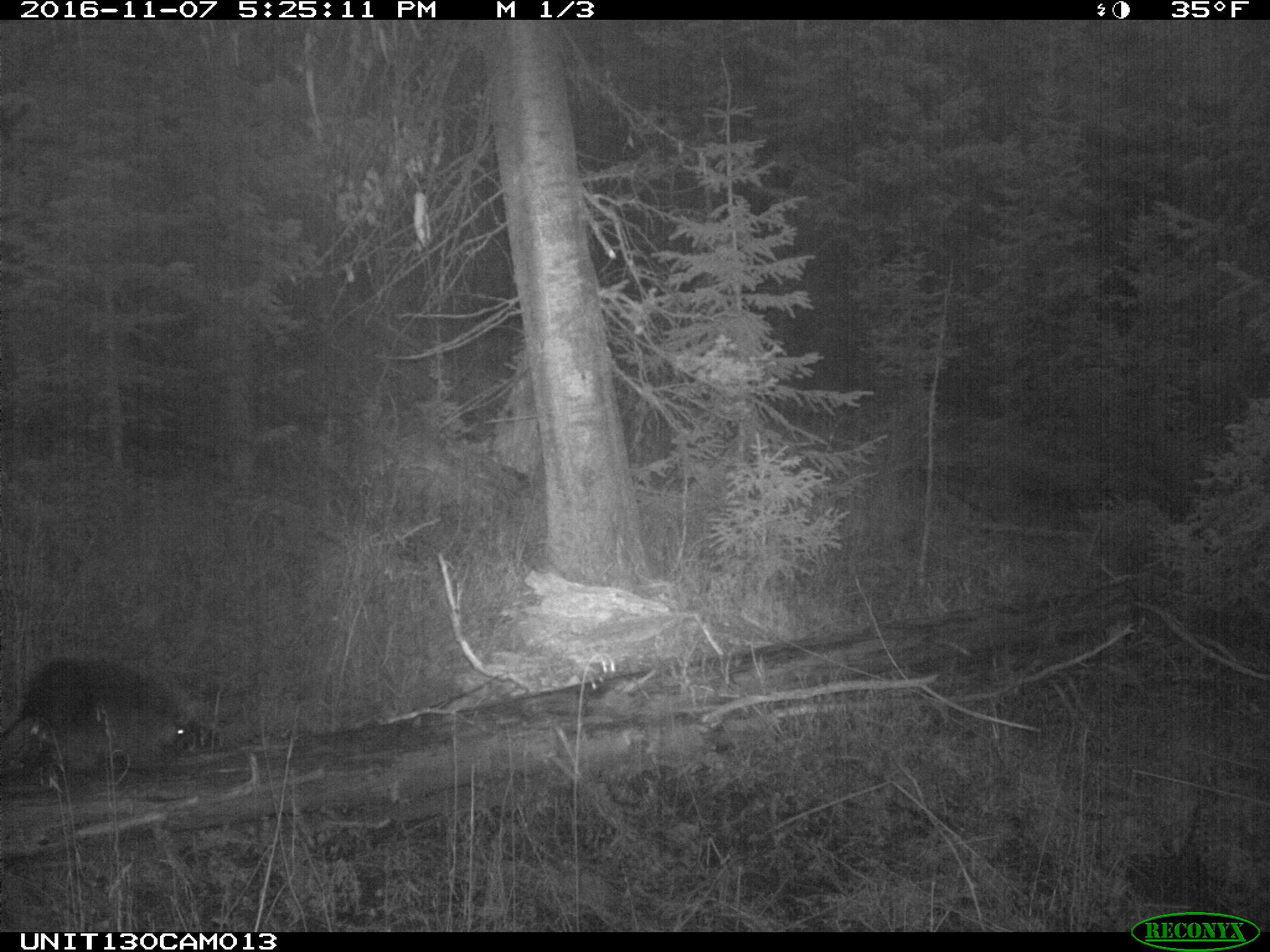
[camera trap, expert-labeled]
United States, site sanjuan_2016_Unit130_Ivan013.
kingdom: Animalia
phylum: Chordata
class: Mammalia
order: Rodentia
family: Erethizontidae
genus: Erethizon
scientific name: Erethizon dorsatum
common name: north american porcupine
Erethizon dorsatum (north american porcupine).